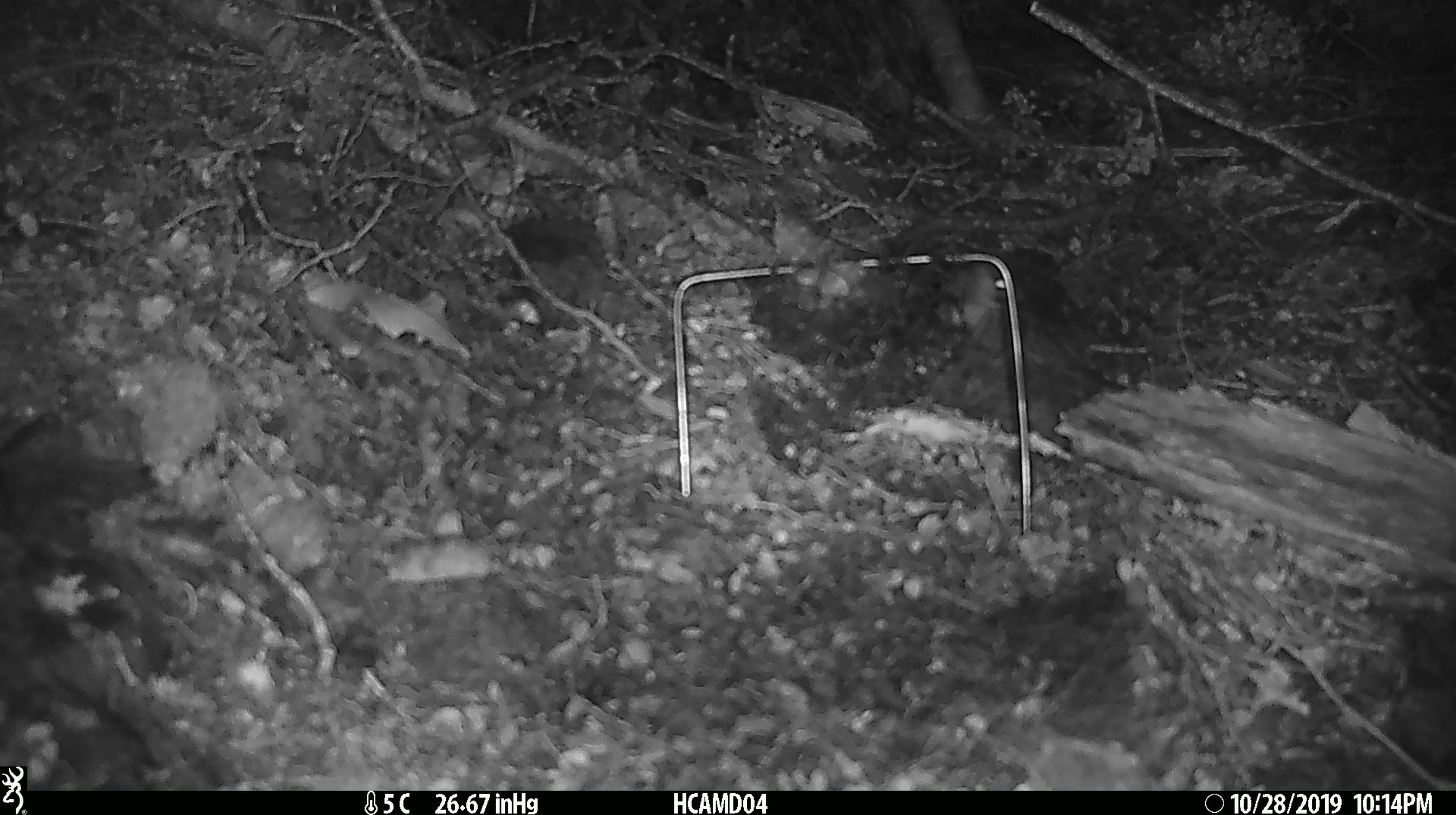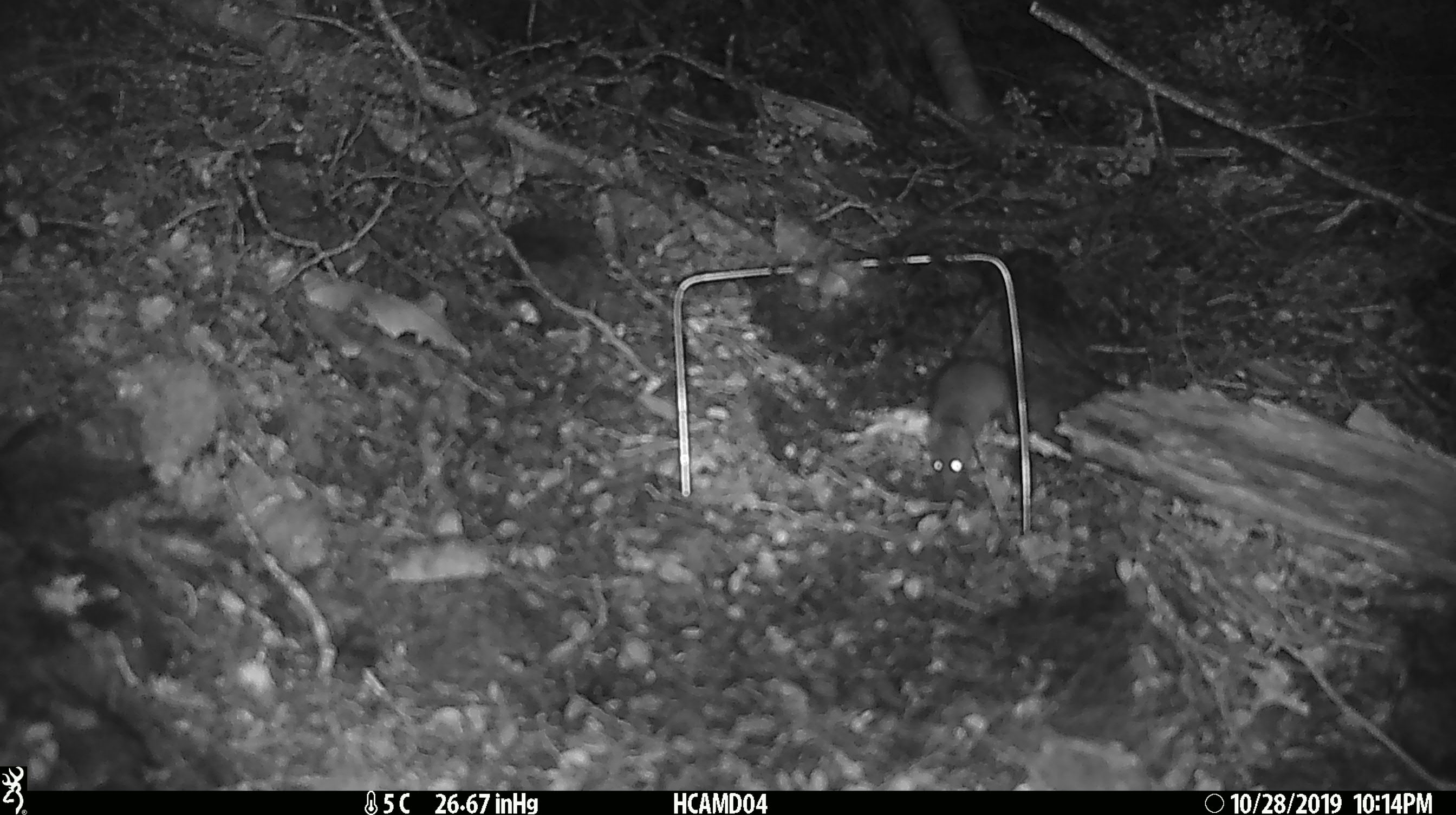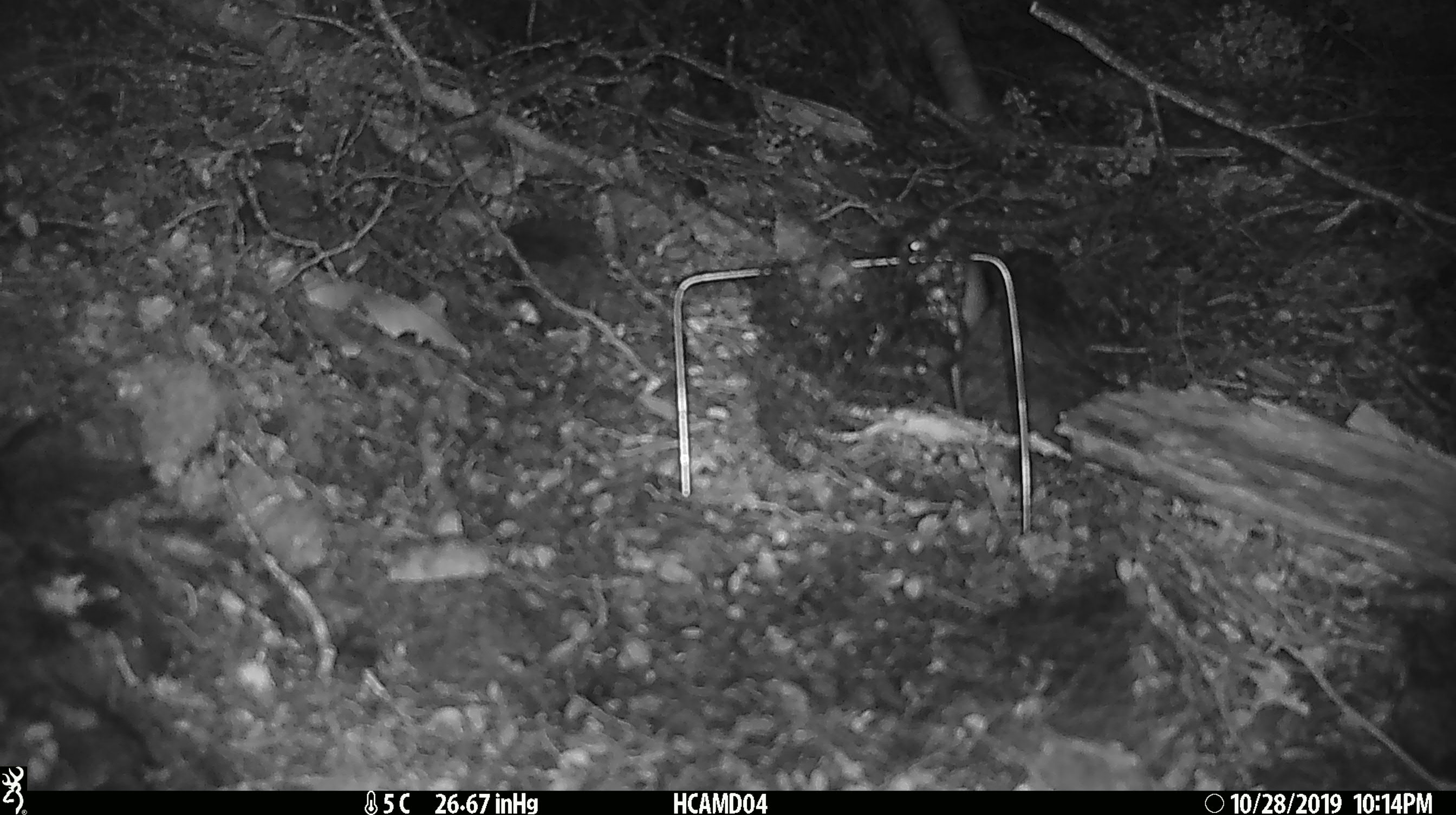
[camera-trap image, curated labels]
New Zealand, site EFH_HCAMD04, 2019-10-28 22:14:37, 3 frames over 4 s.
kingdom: Animalia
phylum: Chordata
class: Mammalia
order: Rodentia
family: Muridae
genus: Mus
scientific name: Mus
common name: mouse